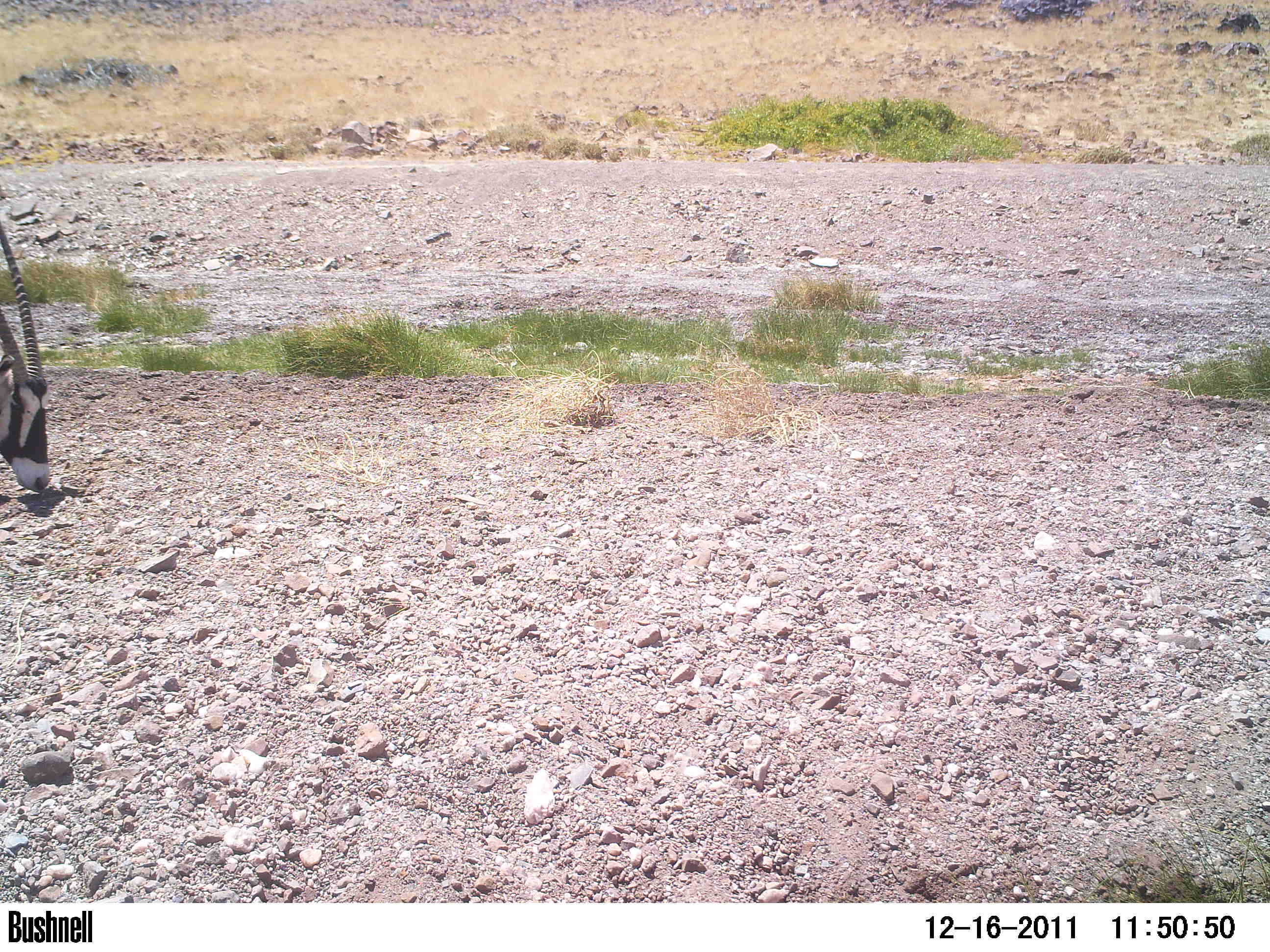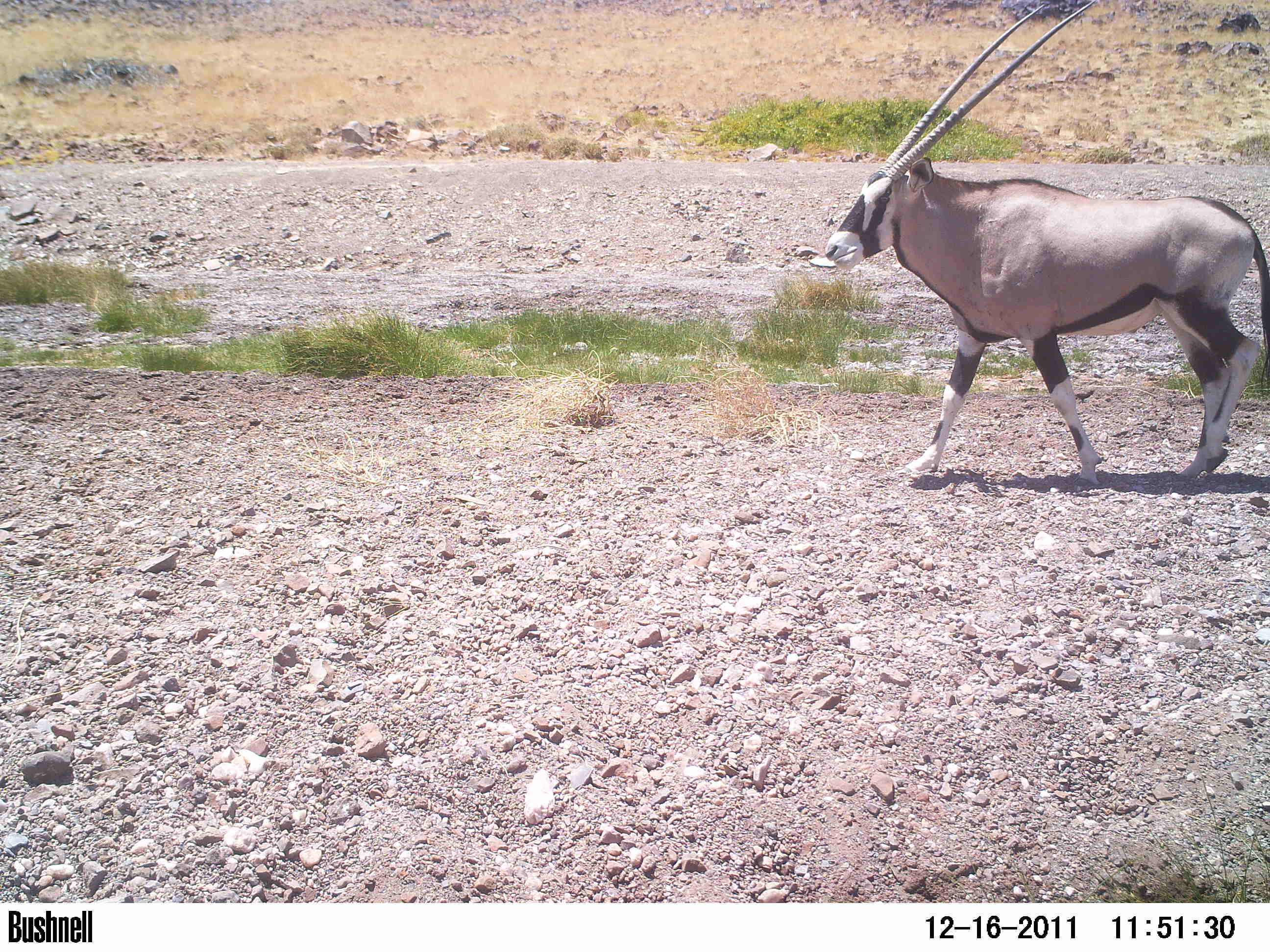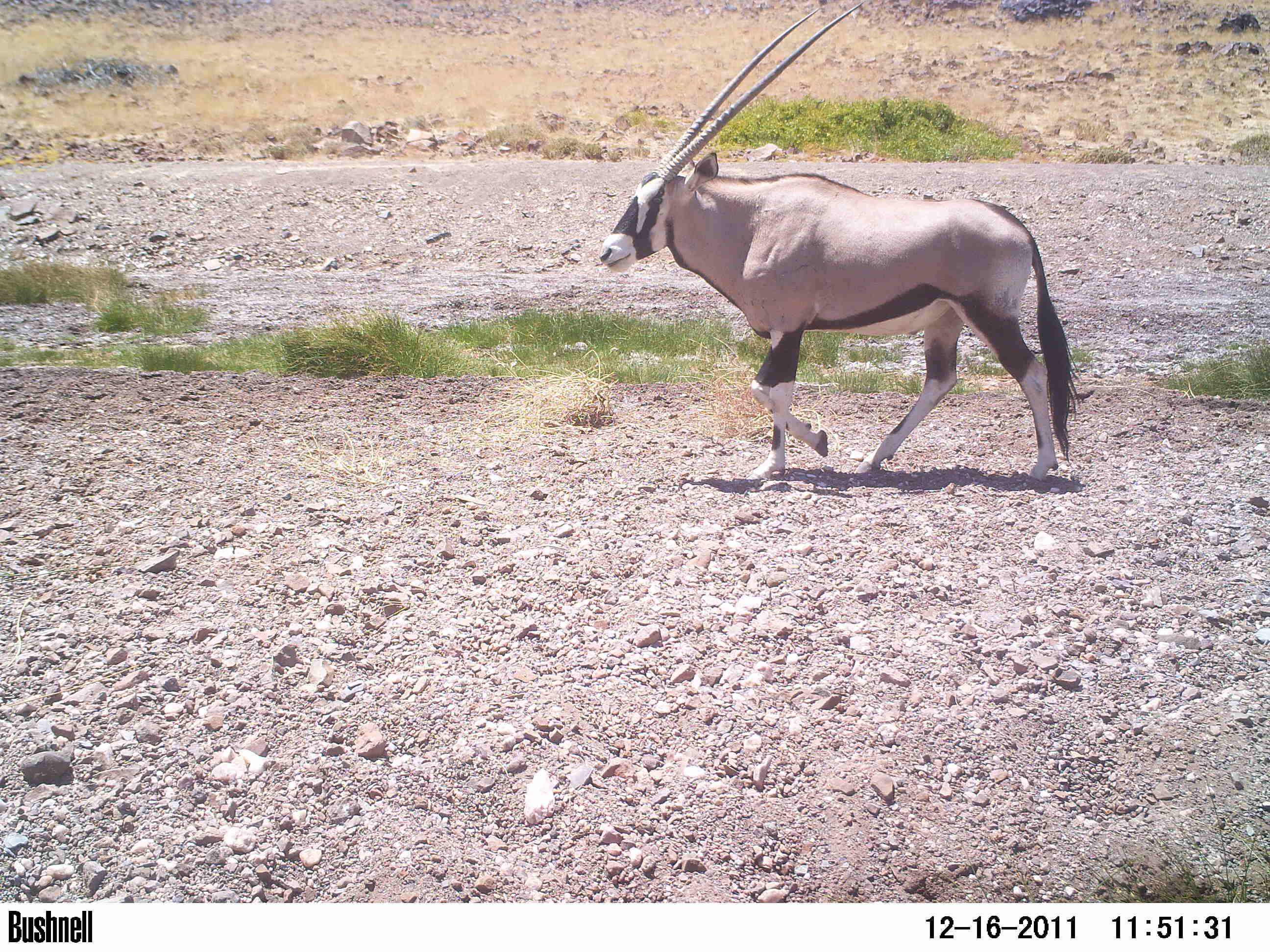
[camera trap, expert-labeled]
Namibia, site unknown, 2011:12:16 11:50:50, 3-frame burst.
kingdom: Animalia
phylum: Chordata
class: Mammalia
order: Artiodactyla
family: Bovidae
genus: Oryx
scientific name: Oryx gazella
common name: gemsbok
Oryx gazella (gemsbok).